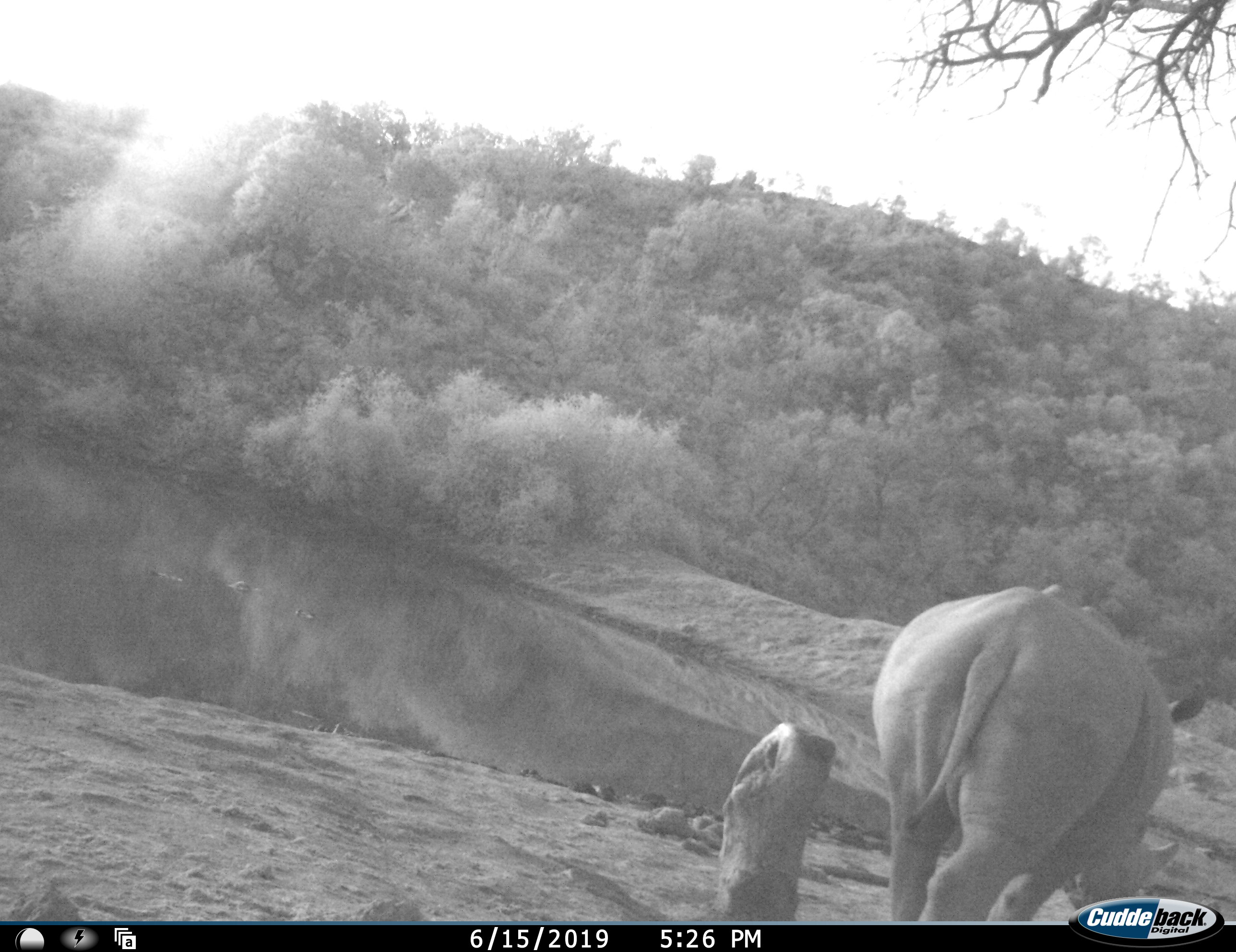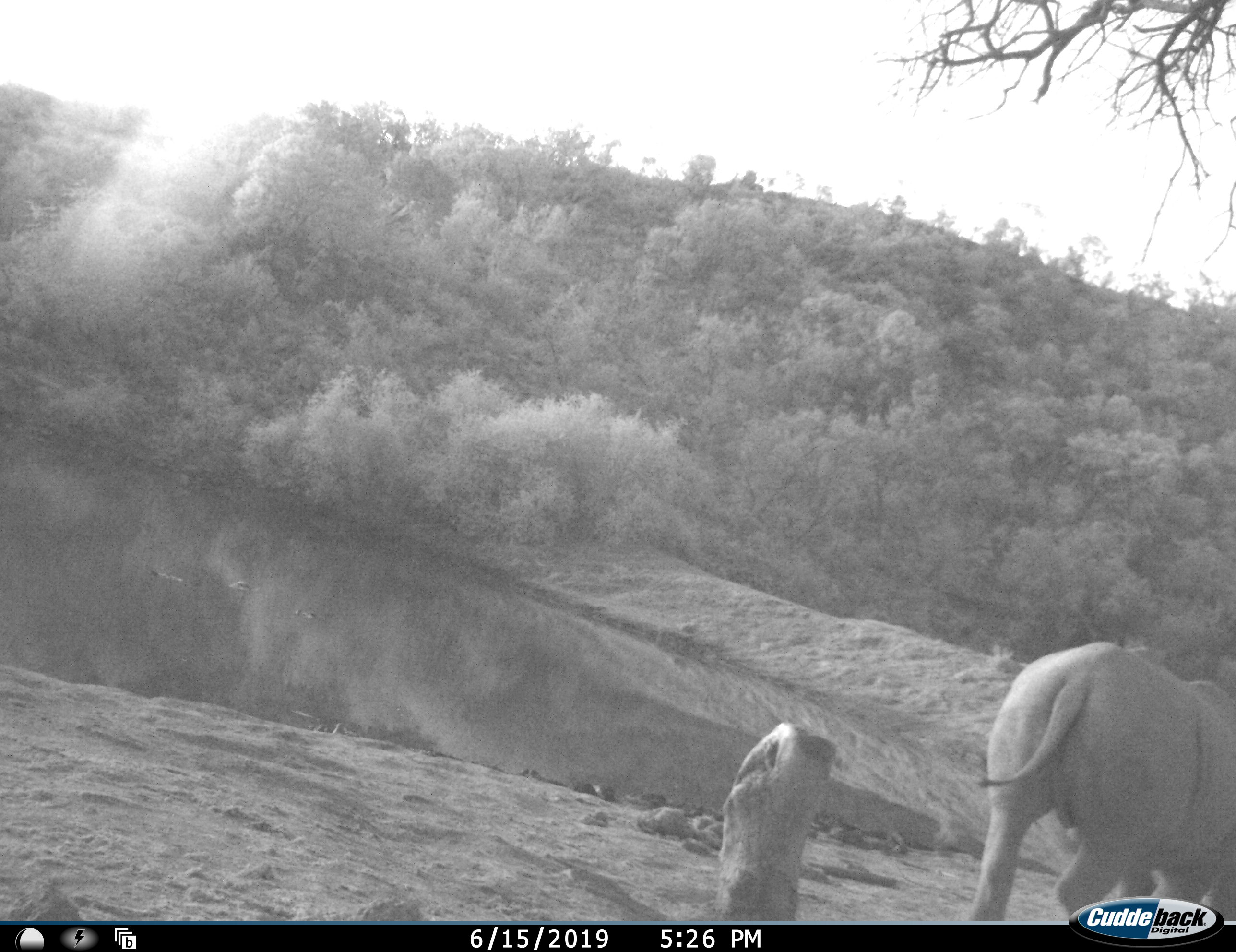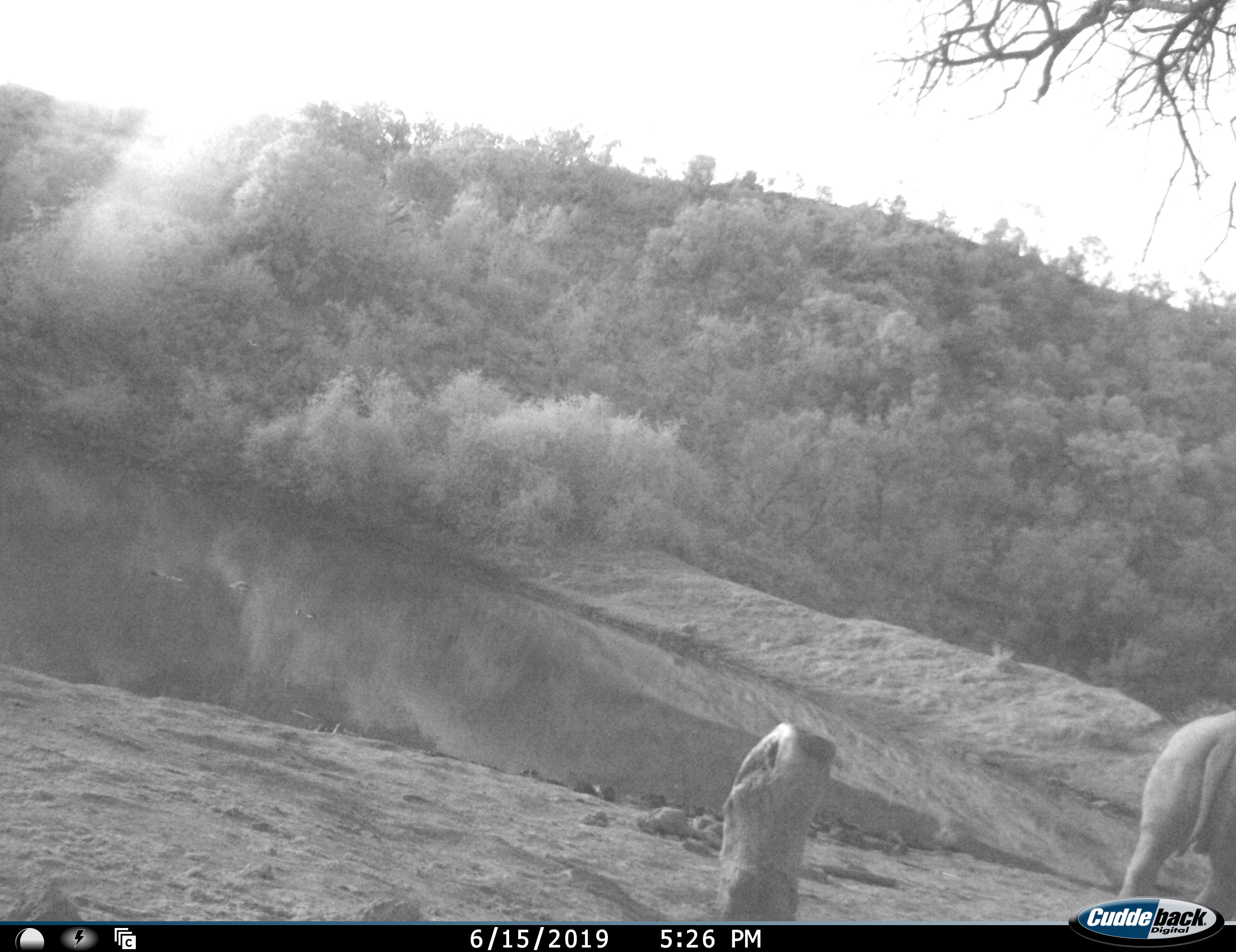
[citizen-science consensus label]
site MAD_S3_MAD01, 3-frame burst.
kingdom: Animalia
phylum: Chordata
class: Mammalia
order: Perissodactyla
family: Rhinocerotidae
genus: Ceratotherium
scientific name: Ceratotherium simum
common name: white rhinoceros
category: rhinoceroswhite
Rhinoceroswhite (white rhinoceros) (Ceratotherium simum), count 1. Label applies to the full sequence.